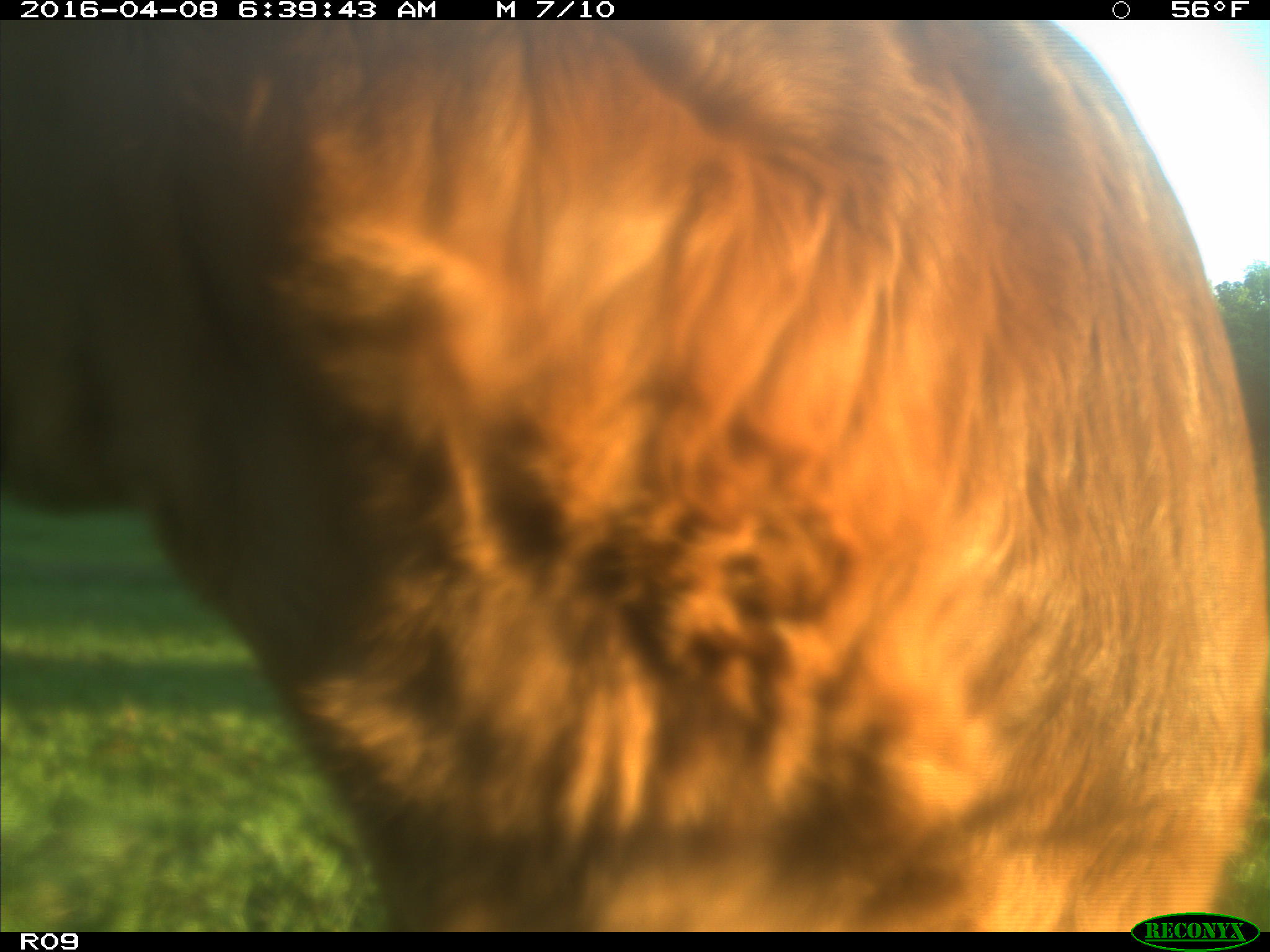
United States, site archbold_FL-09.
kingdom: Animalia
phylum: Chordata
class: Mammalia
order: Artiodactyla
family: Bovidae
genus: Bos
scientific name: Bos taurus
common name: domestic cow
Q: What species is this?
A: Bos taurus (domestic cow).